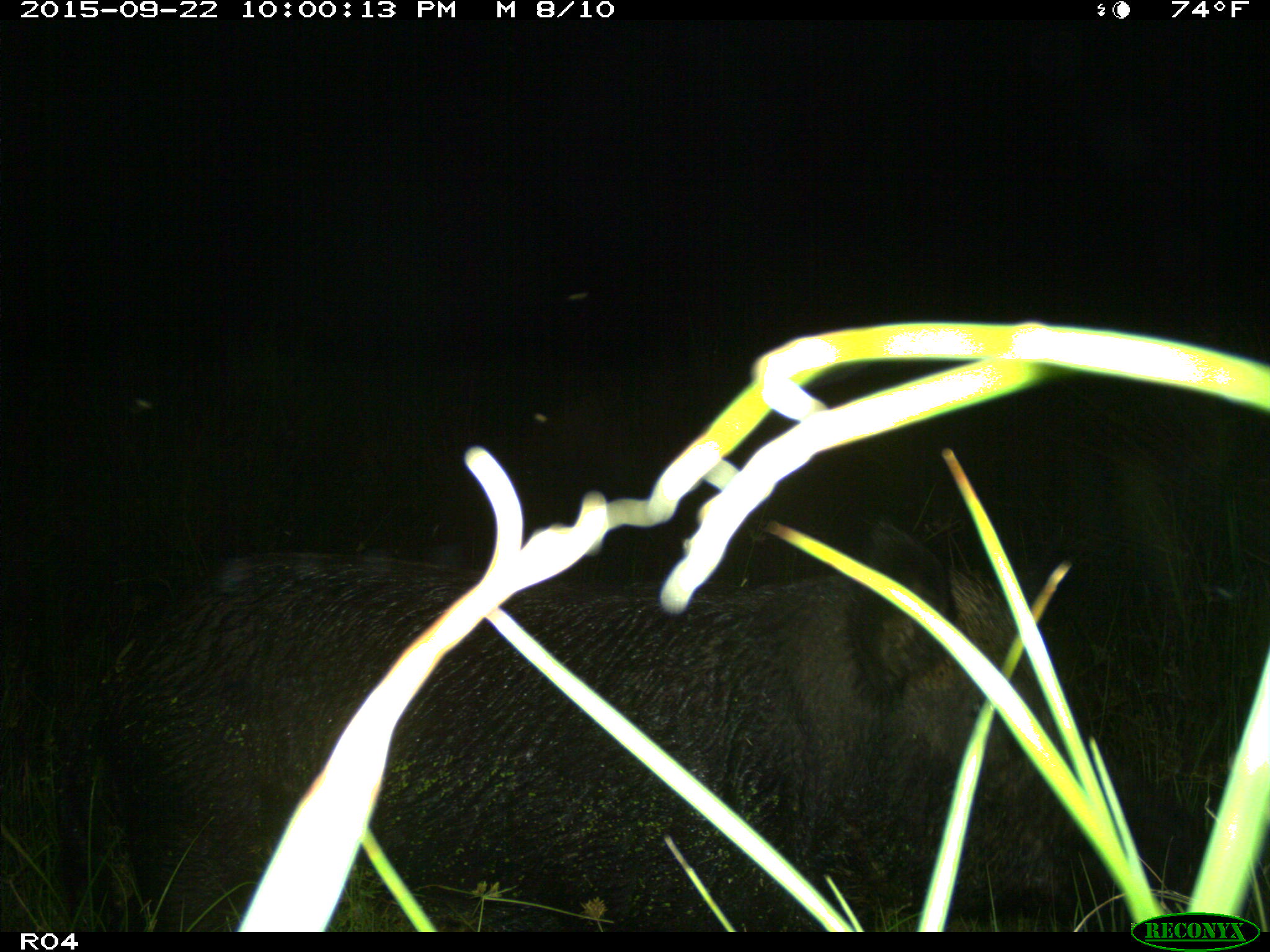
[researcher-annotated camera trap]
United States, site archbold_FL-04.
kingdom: Animalia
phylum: Chordata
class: Mammalia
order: Artiodactyla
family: Suidae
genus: Sus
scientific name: Sus scrofa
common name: wild boar